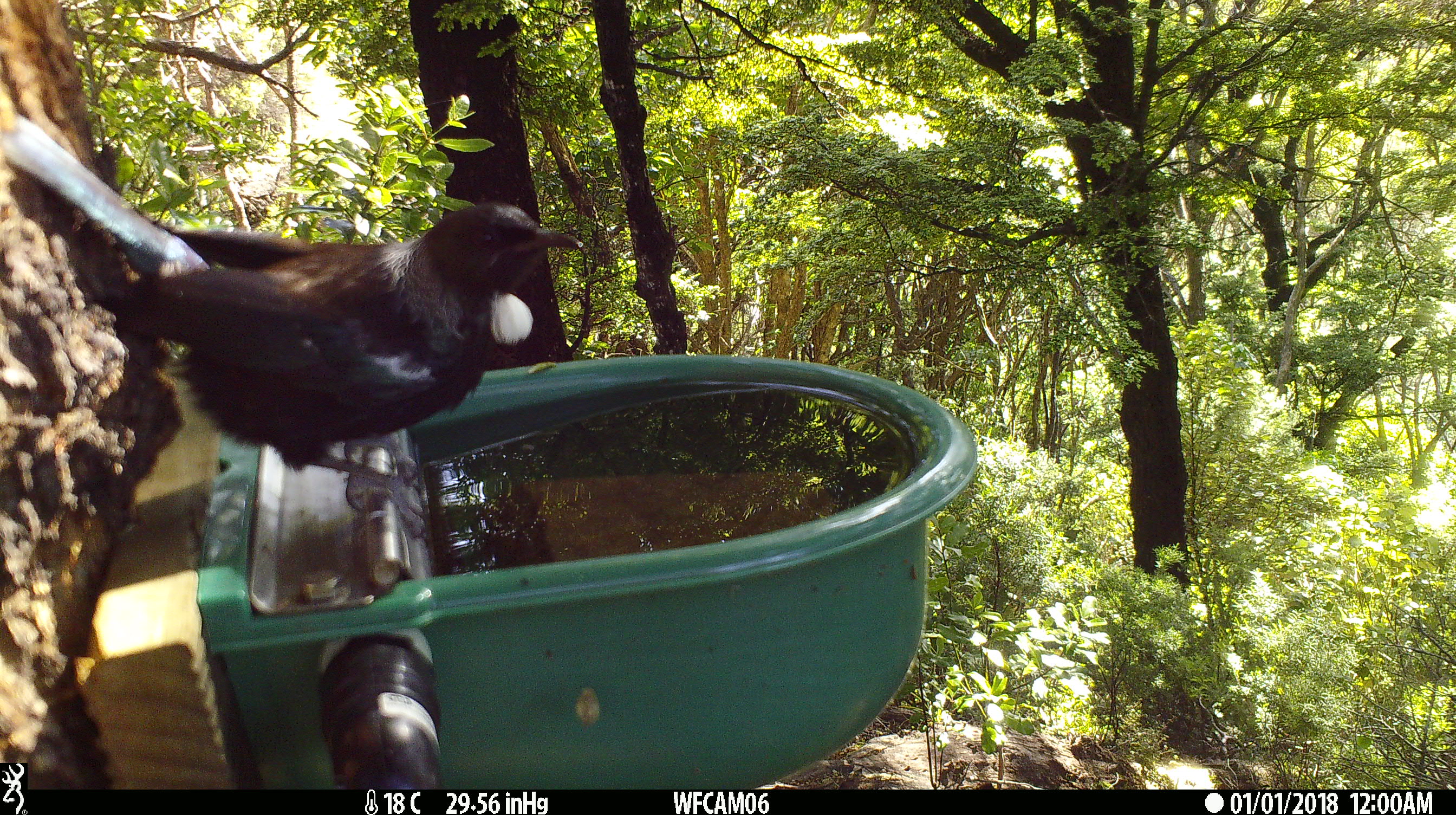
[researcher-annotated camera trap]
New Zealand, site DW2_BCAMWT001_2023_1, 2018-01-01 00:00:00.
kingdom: Animalia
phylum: Chordata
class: Aves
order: Passeriformes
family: Meliphagidae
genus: Prosthemadera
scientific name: Prosthemadera novaeseelandiae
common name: tui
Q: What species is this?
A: Tui (Prosthemadera novaeseelandiae).